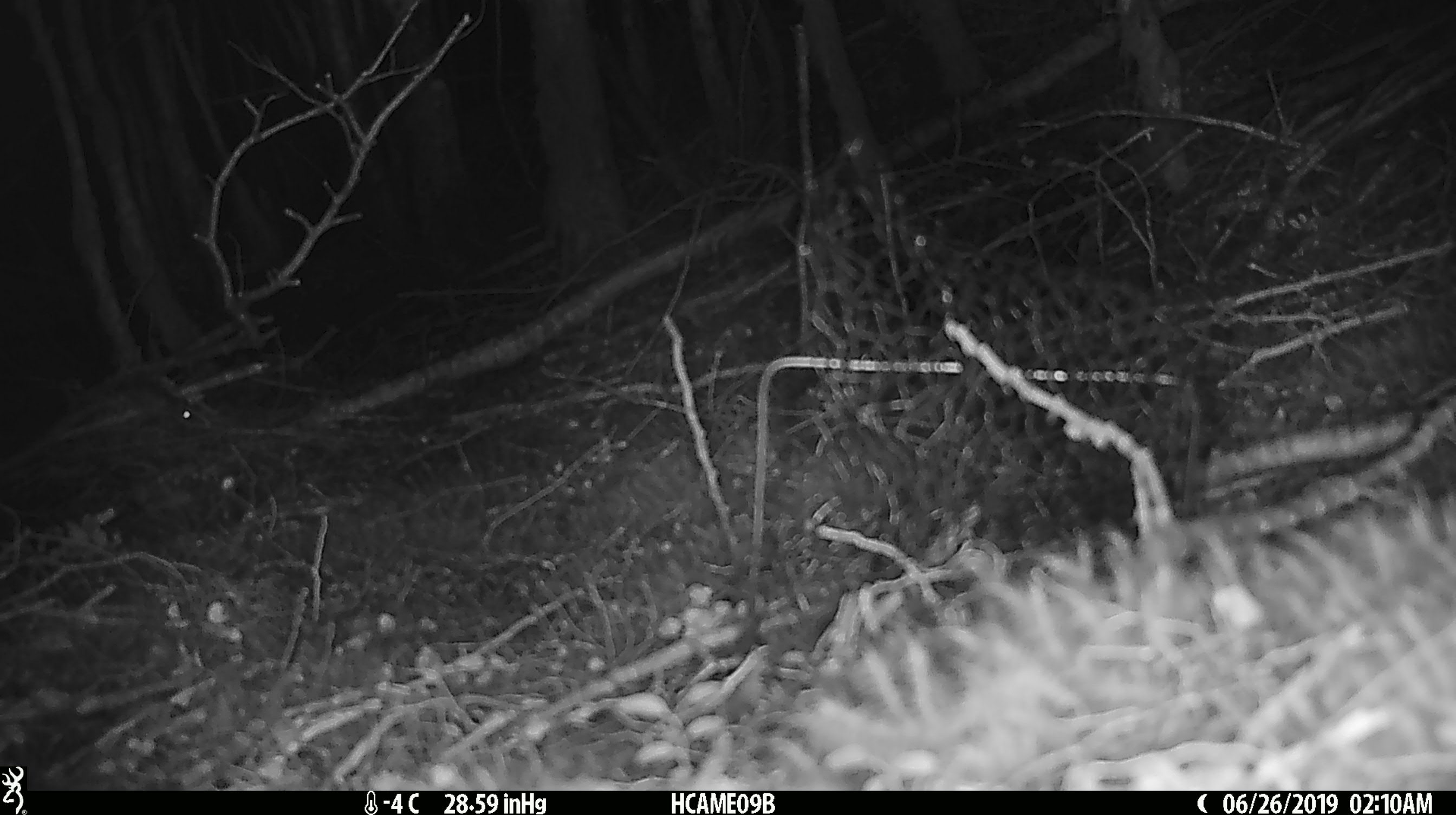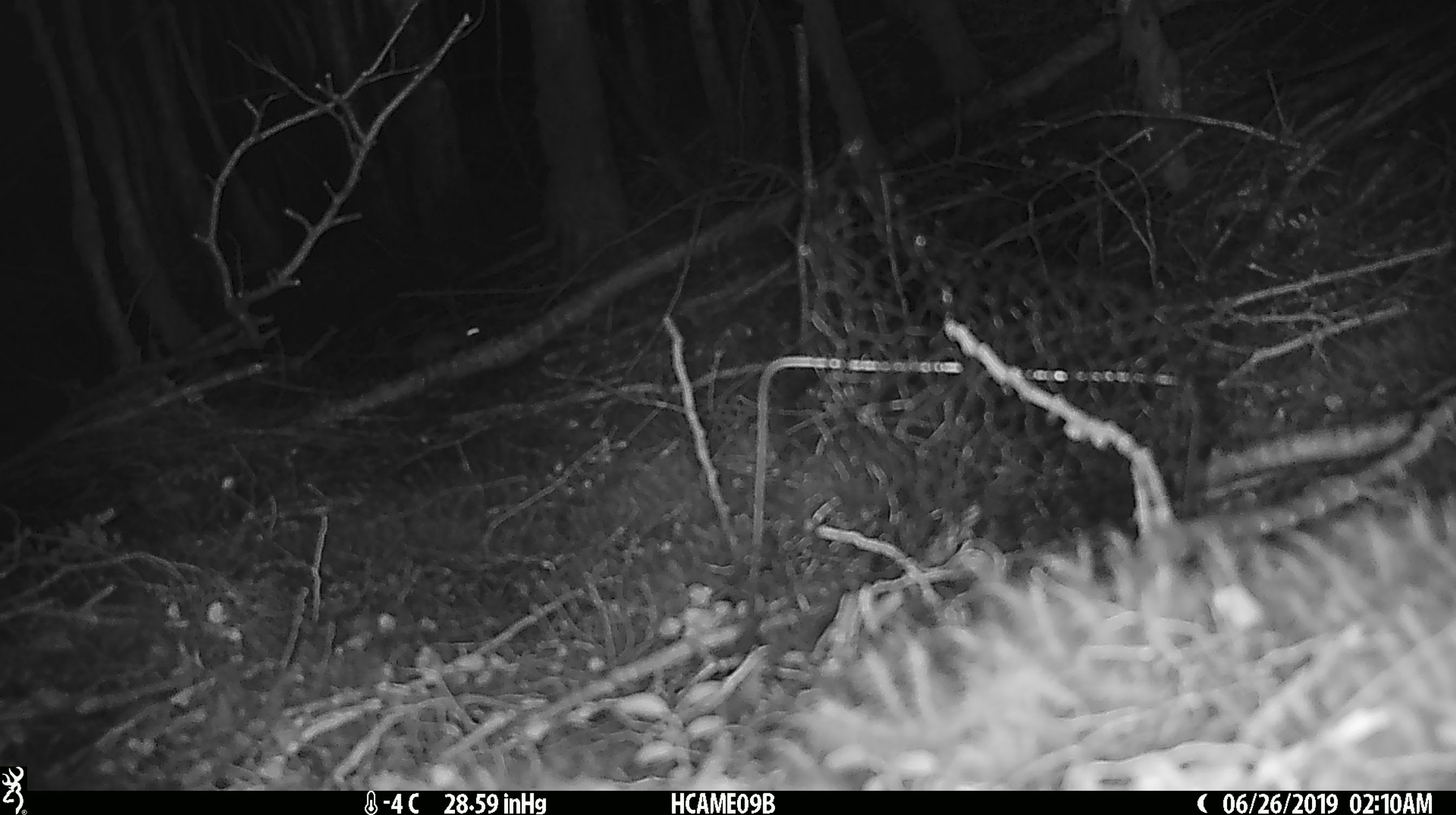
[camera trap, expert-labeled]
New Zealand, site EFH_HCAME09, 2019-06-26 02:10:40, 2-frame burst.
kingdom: Animalia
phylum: Chordata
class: Mammalia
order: Rodentia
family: Muridae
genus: Mus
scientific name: Mus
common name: mouse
Mouse (Mus).